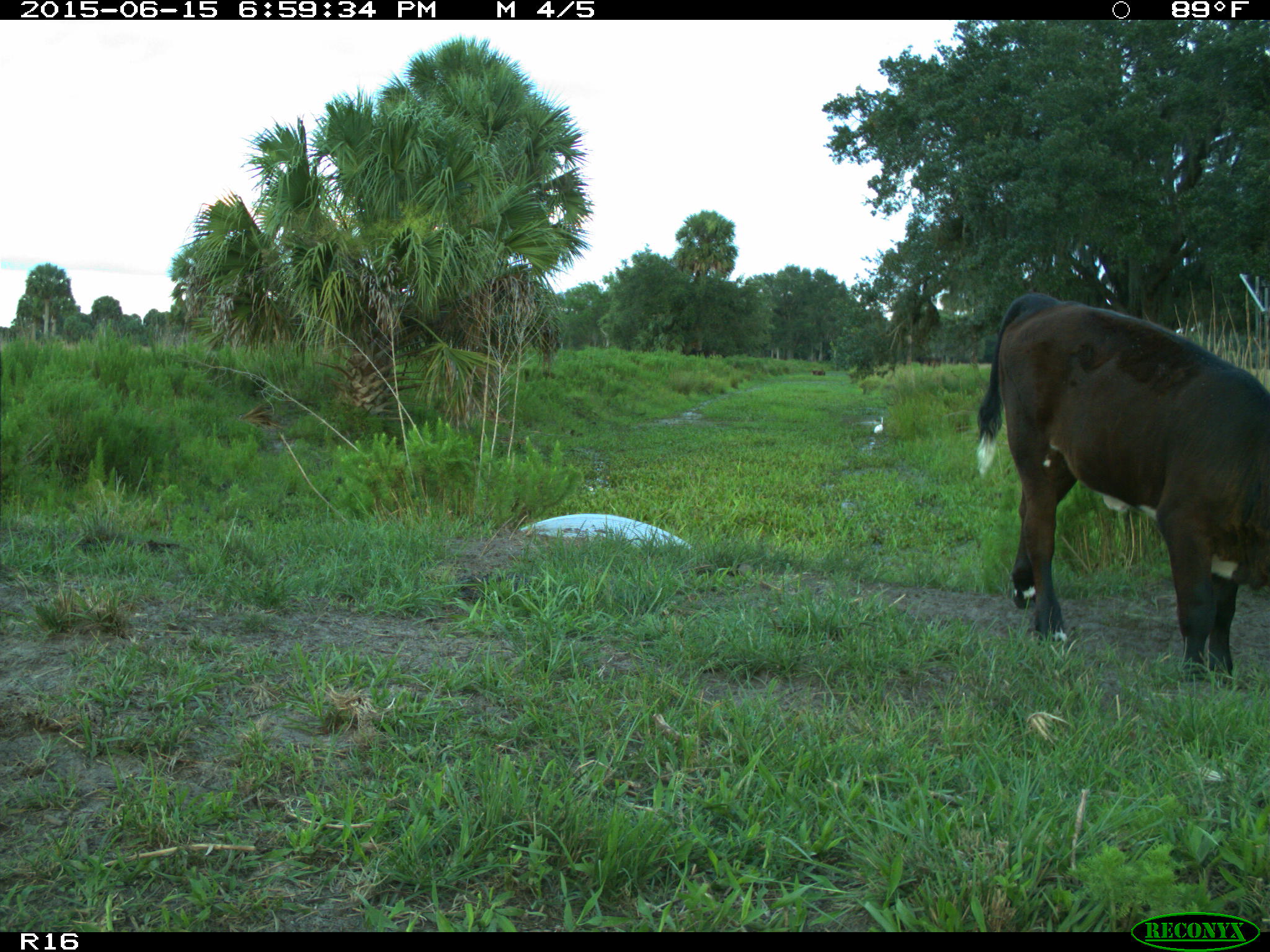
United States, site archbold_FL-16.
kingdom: Animalia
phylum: Chordata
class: Mammalia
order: Artiodactyla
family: Bovidae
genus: Bos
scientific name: Bos taurus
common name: domestic cow